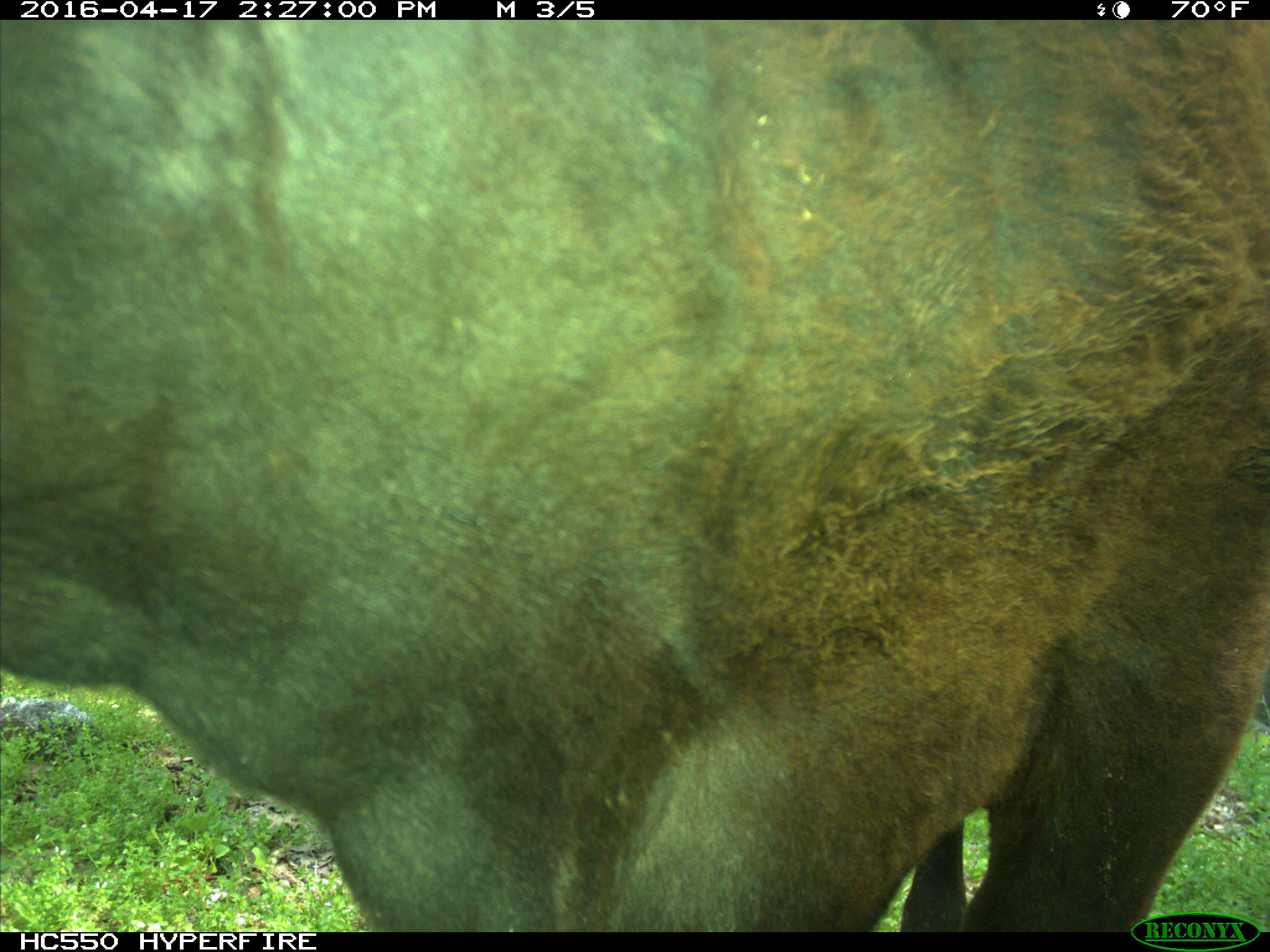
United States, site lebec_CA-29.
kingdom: Animalia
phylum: Chordata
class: Mammalia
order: Artiodactyla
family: Bovidae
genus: Bos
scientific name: Bos taurus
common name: domestic cow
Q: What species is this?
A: Bos taurus (domestic cow).